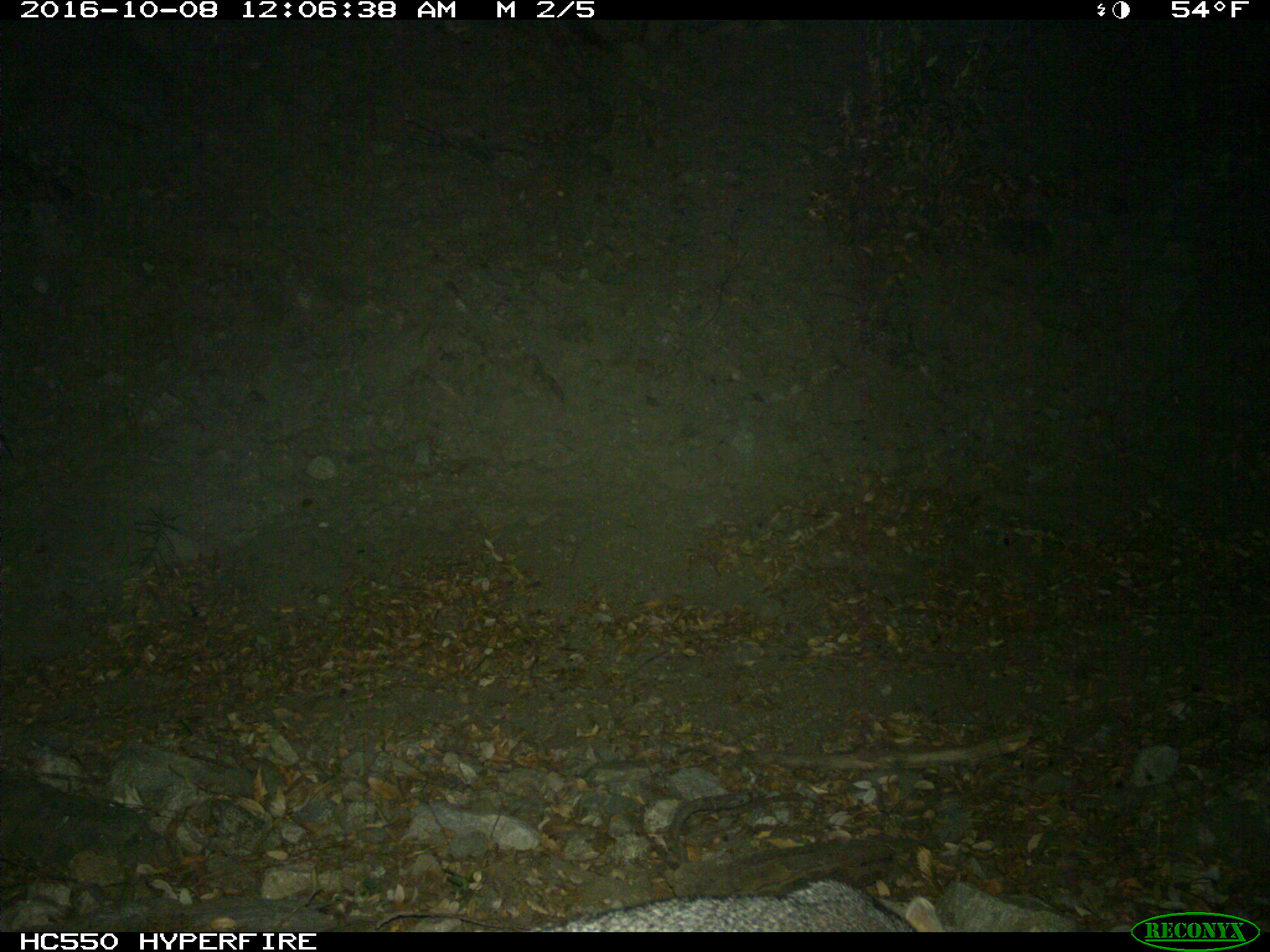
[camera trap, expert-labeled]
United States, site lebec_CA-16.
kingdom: Animalia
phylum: Chordata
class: Mammalia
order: Carnivora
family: Canidae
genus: Urocyon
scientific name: Urocyon cinereoargenteus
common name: gray fox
Urocyon cinereoargenteus (gray fox).